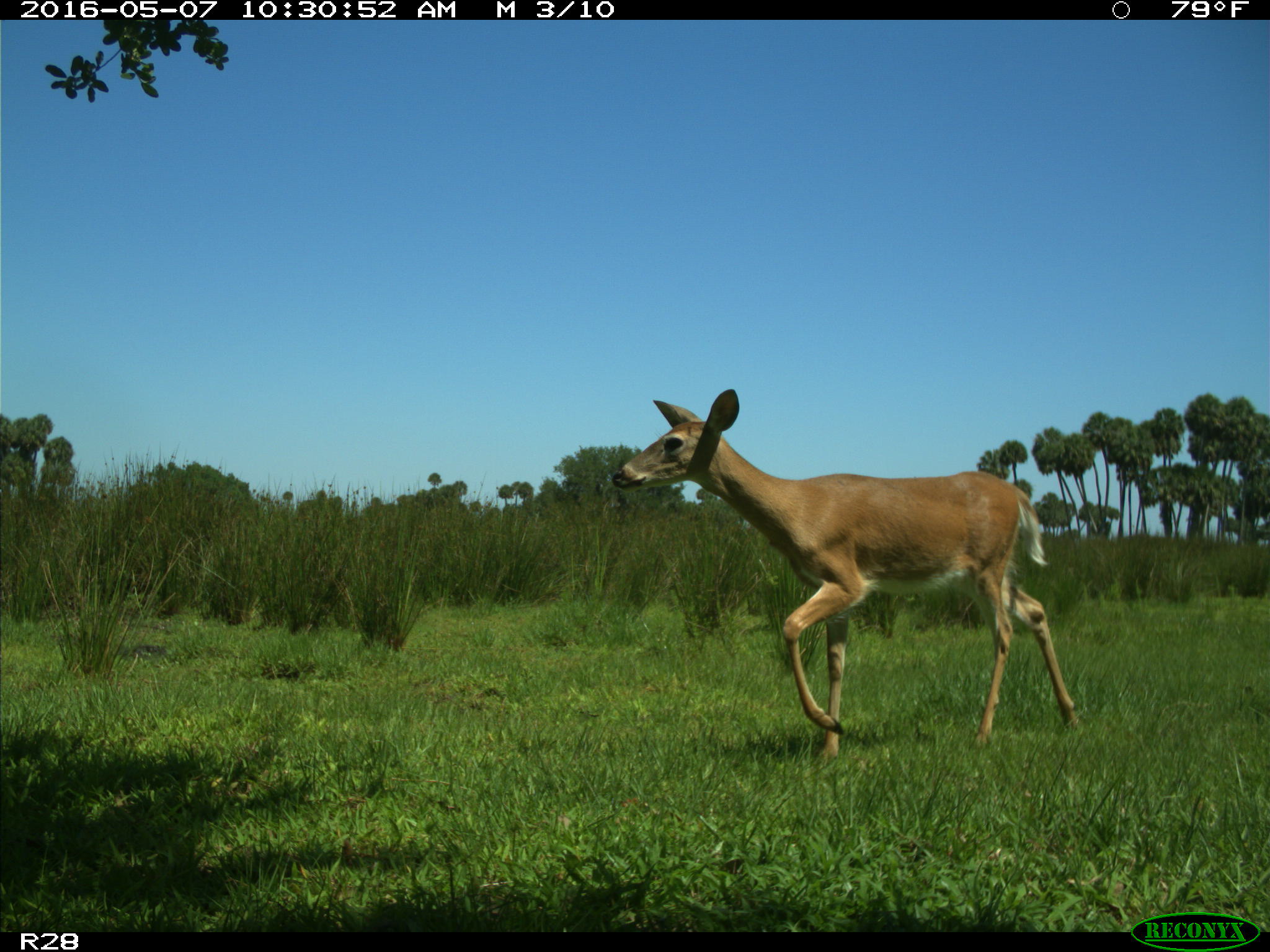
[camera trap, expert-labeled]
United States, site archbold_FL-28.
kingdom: Animalia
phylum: Chordata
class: Mammalia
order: Artiodactyla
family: Cervidae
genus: Odocoileus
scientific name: Odocoileus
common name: deer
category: unidentified deer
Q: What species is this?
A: Unidentified deer (deer) (Odocoileus).